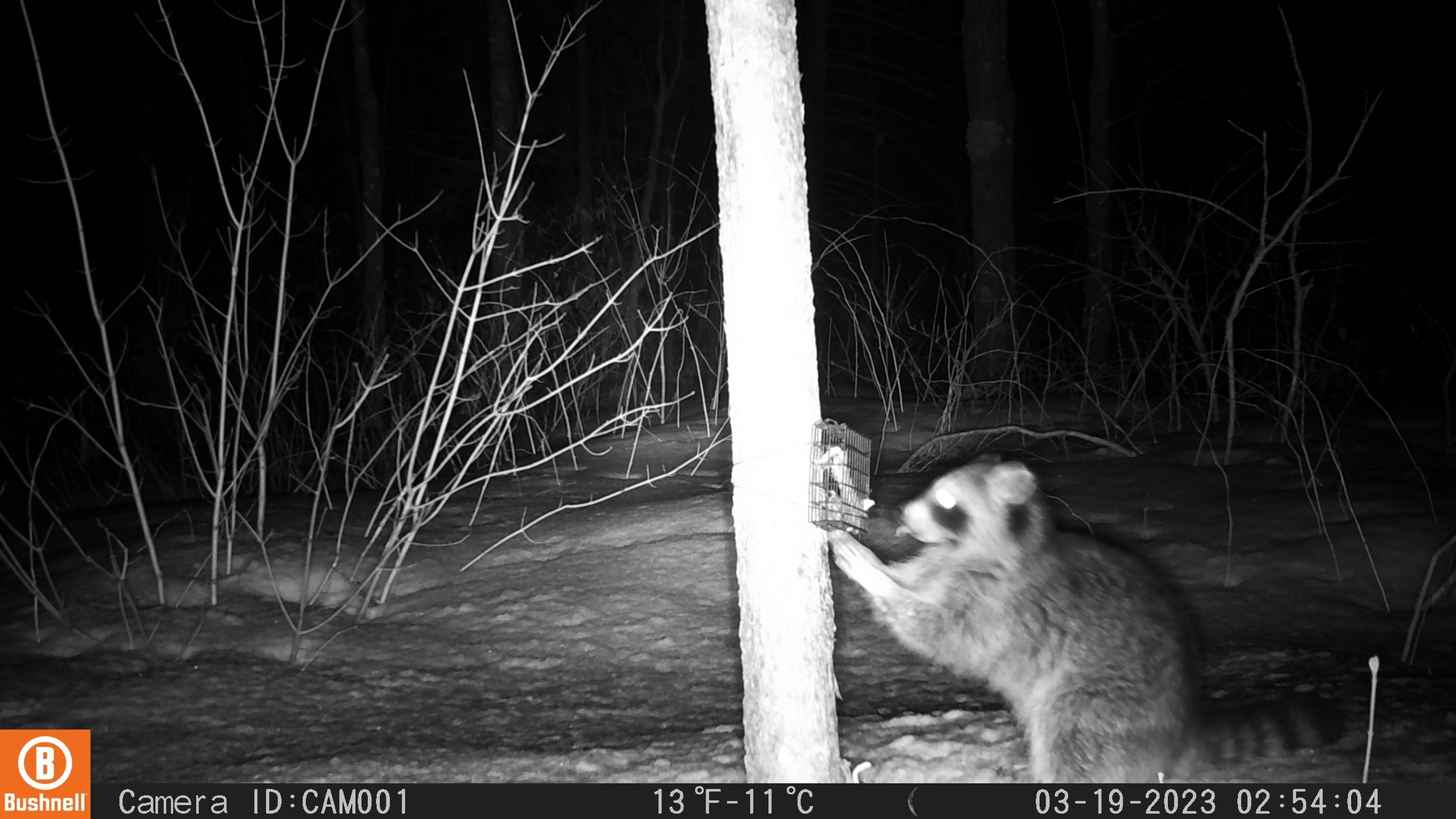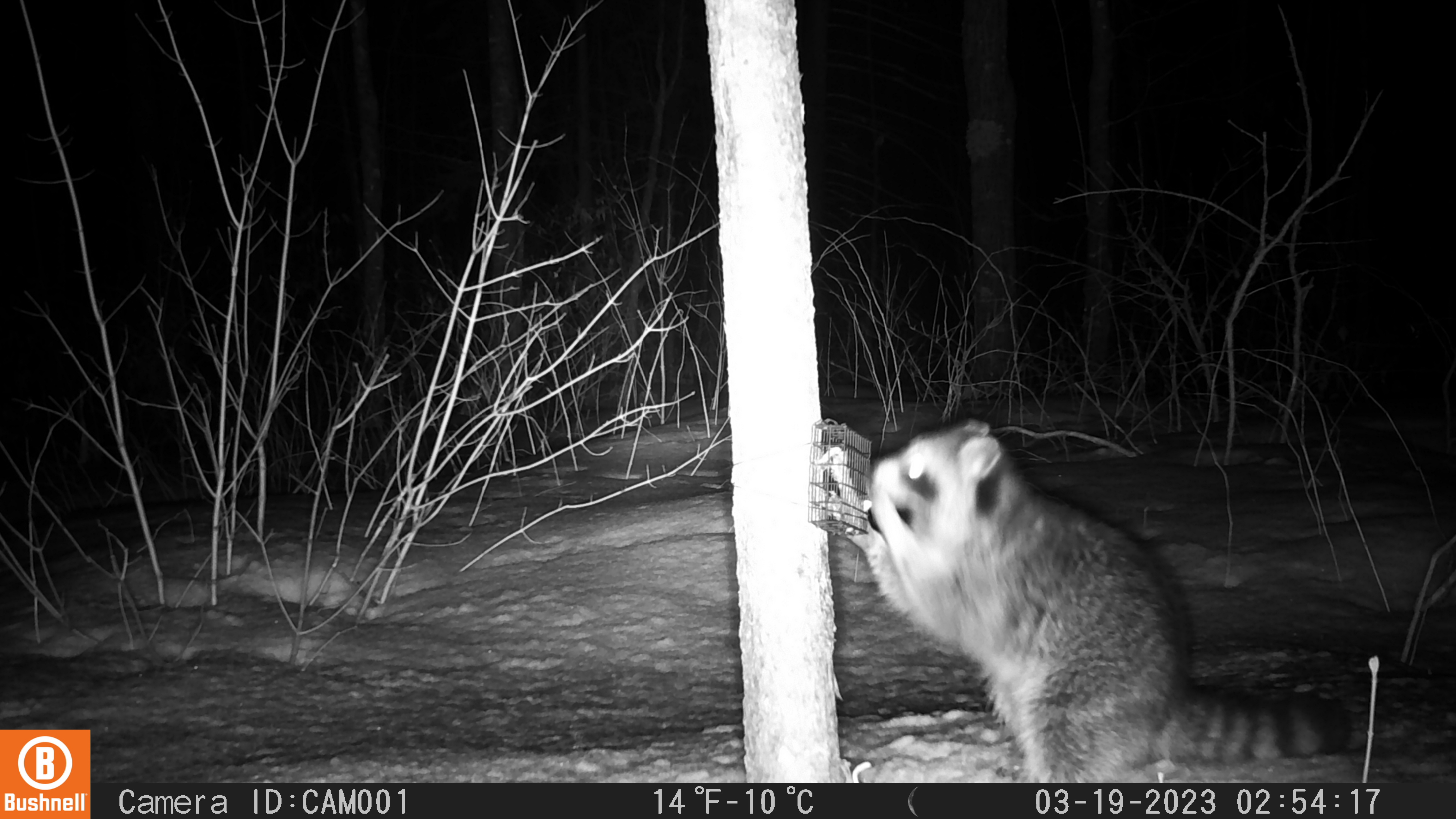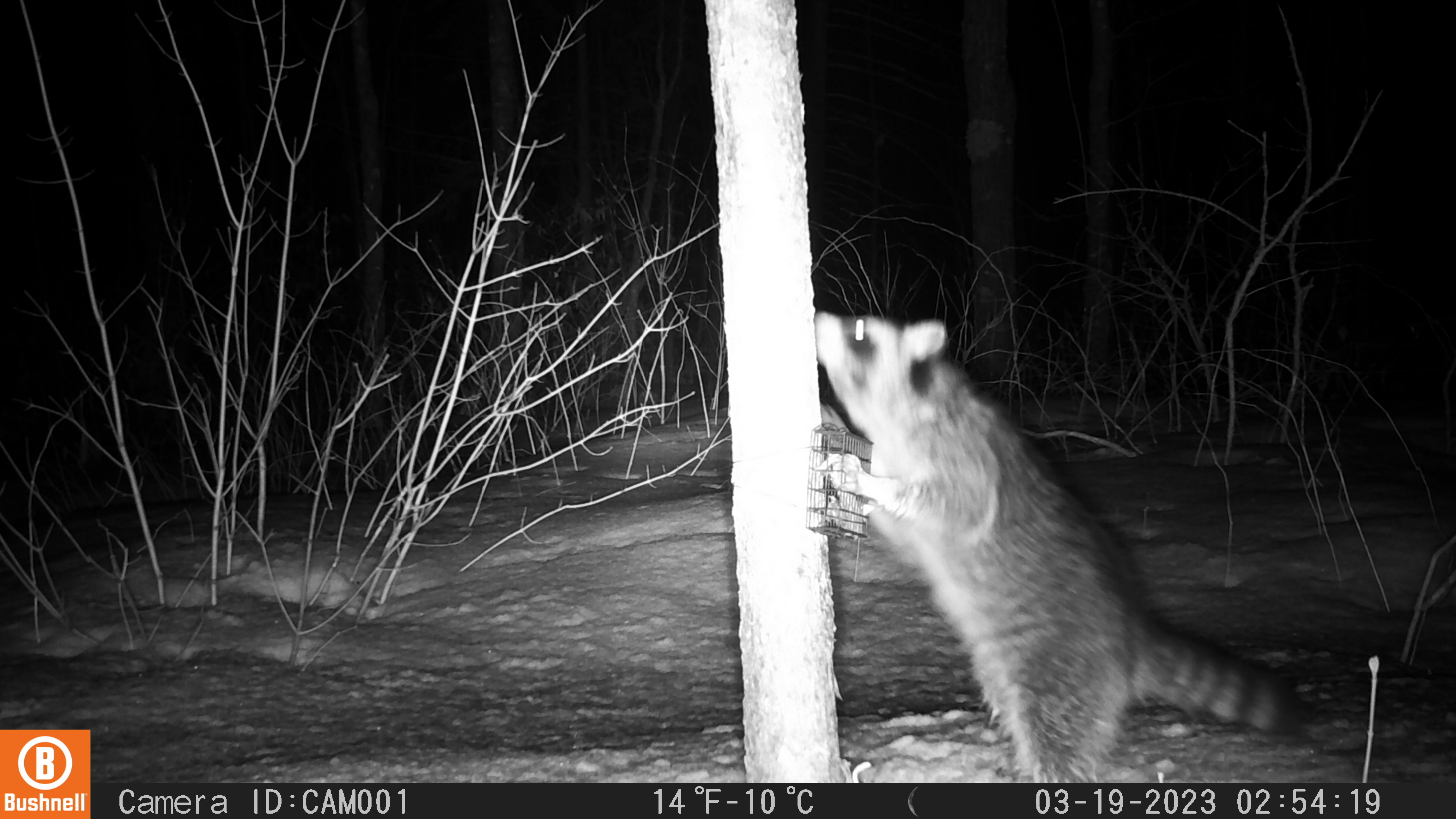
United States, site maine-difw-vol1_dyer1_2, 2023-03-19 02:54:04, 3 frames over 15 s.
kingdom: Animalia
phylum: Chordata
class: Mammalia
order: Carnivora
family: Procyonidae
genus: Procyon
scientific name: Procyon lotor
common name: raccoon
Raccoon (Procyon lotor).